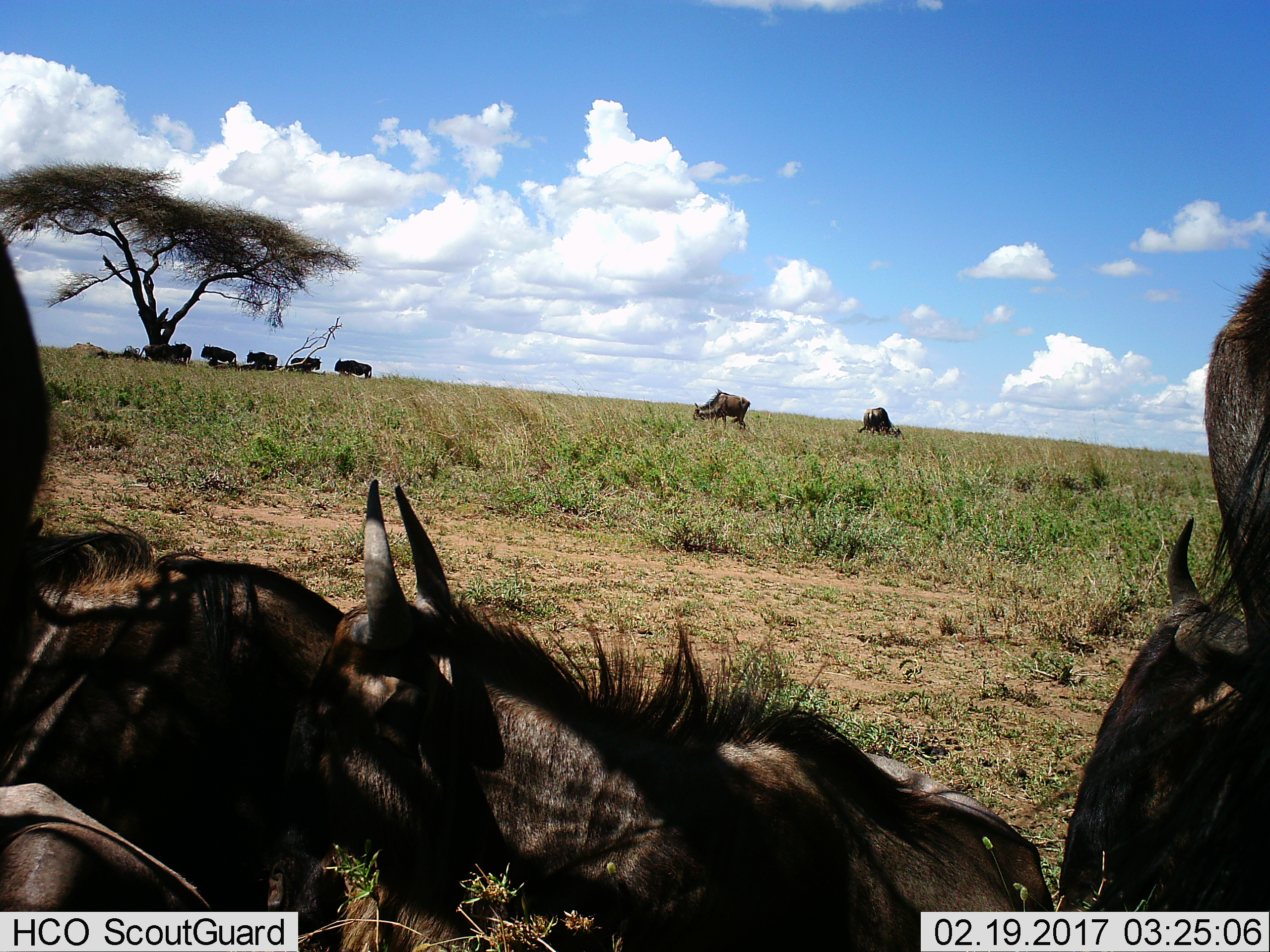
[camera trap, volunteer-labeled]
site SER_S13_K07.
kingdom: Animalia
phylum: Chordata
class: Mammalia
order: Artiodactyla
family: Bovidae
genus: Connochaetes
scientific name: Connochaetes taurinus taurinus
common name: blue wildebeest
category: wildebeestblue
Wildebeestblue (blue wildebeest) (Connochaetes taurinus taurinus), count 11-50. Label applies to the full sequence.